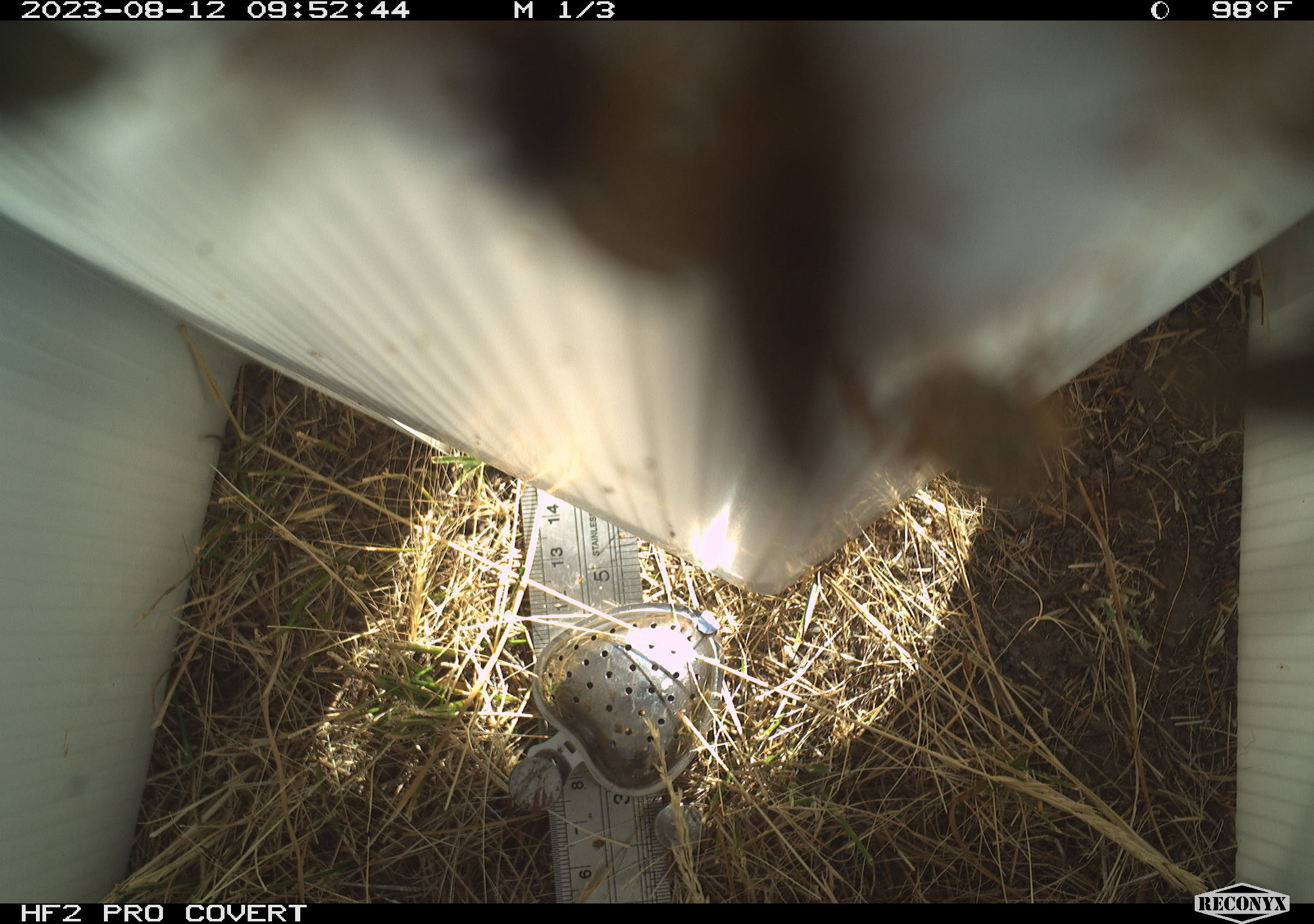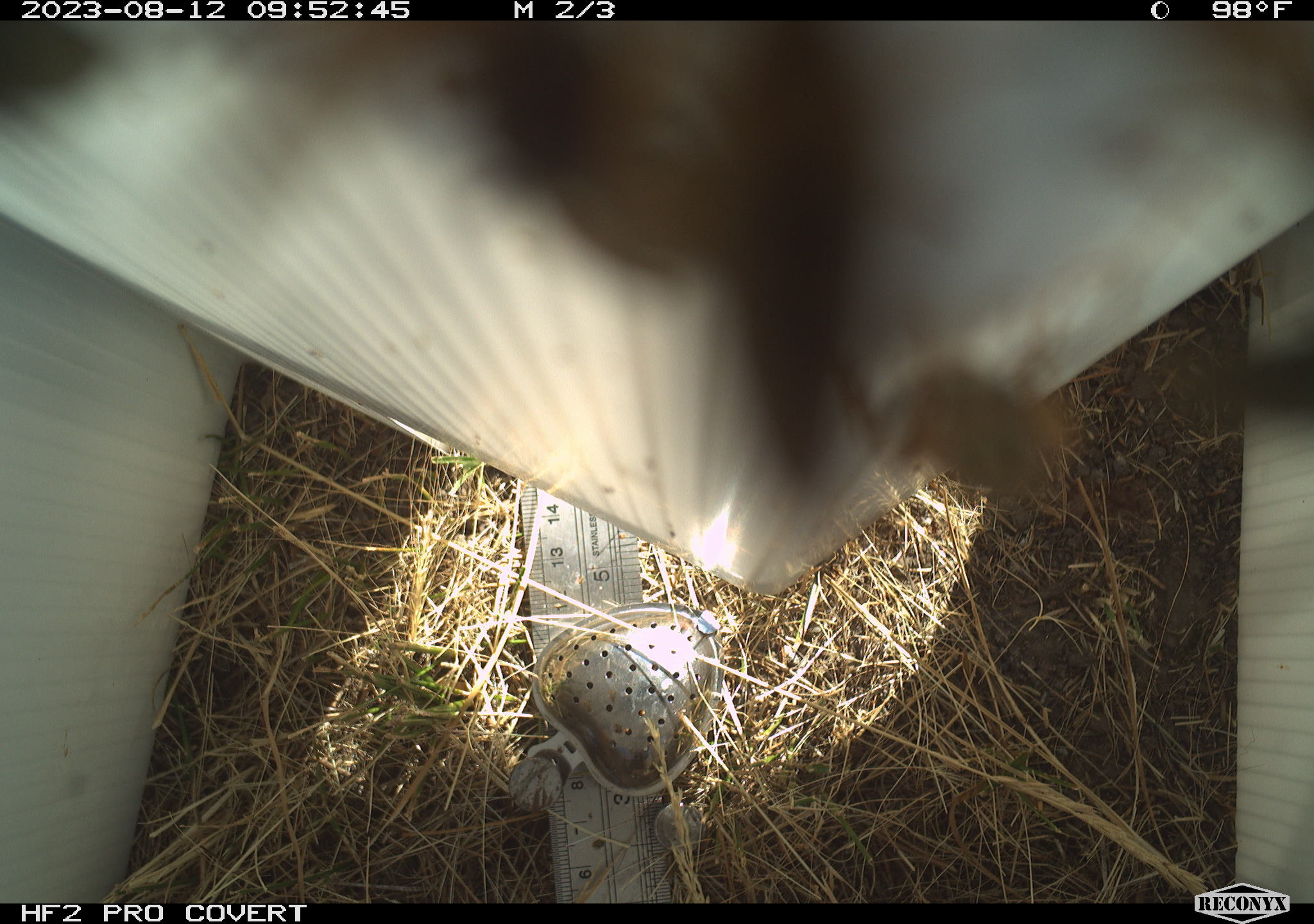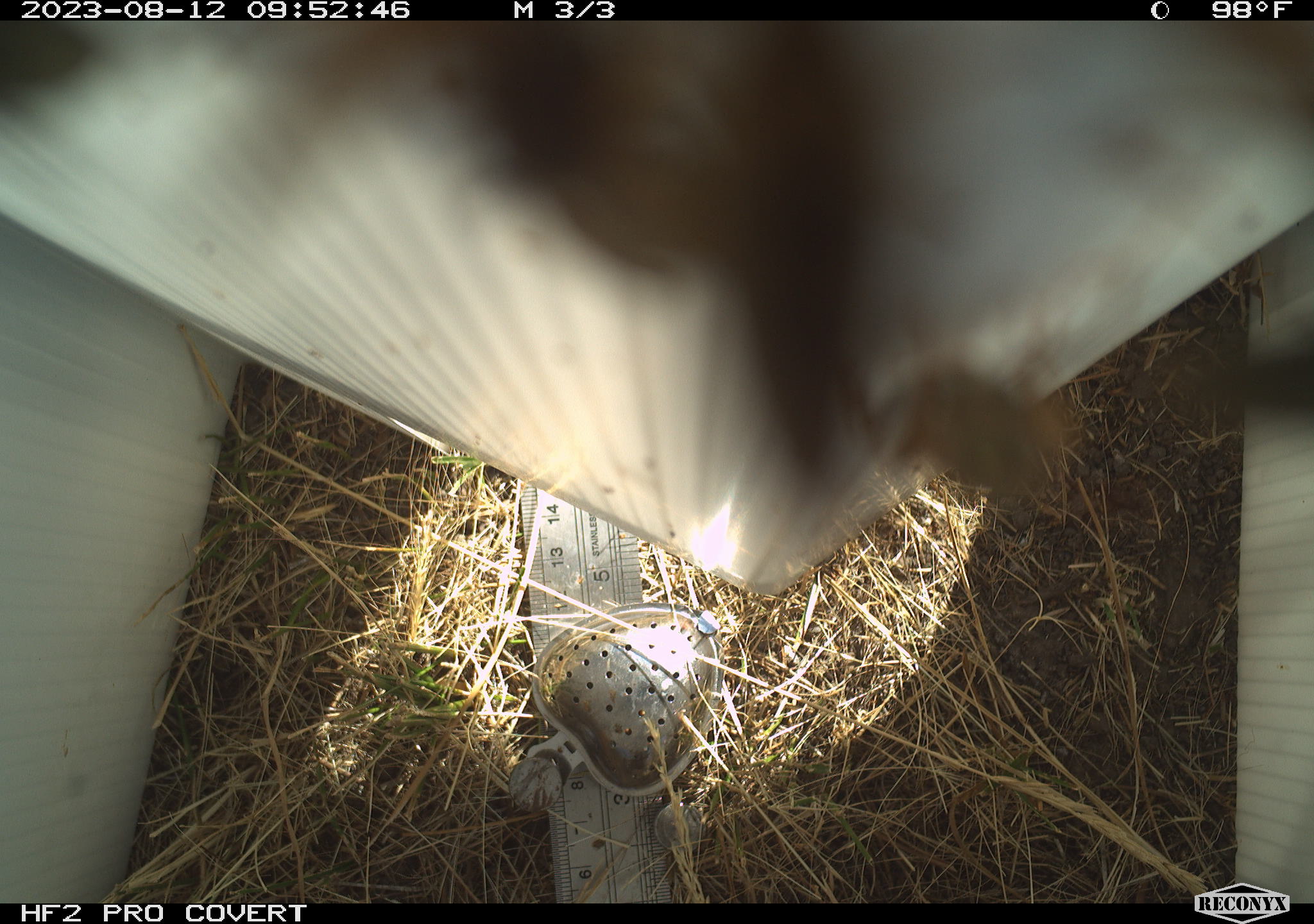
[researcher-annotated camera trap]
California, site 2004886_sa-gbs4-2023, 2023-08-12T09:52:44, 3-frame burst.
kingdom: Animalia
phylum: Arthropoda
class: Insecta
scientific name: Insecta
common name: insect